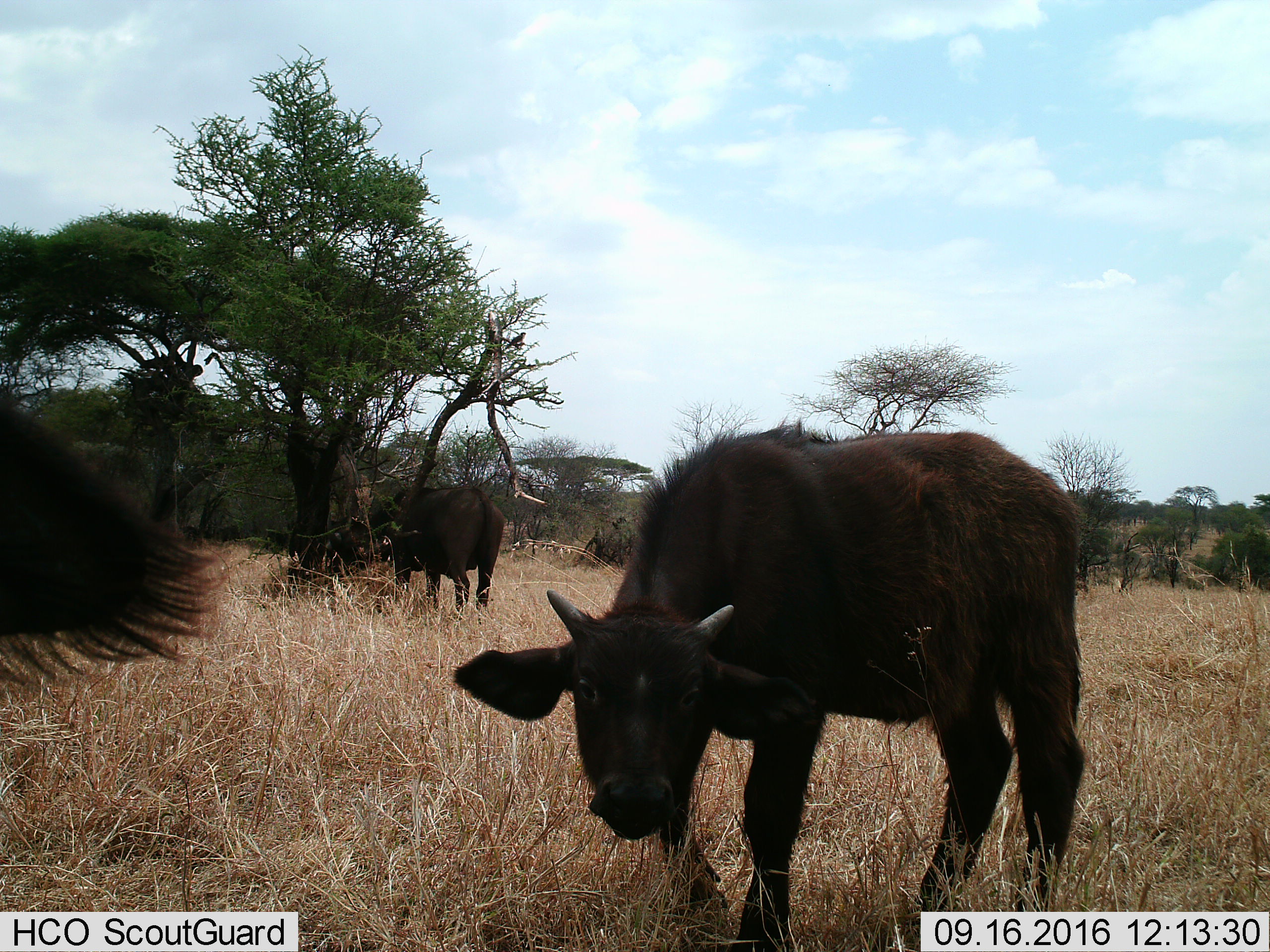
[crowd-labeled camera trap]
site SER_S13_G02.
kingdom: Animalia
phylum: Chordata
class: Mammalia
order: Artiodactyla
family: Bovidae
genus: Syncerus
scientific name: Syncerus caffer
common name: african buffalo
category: buffalo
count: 3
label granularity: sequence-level